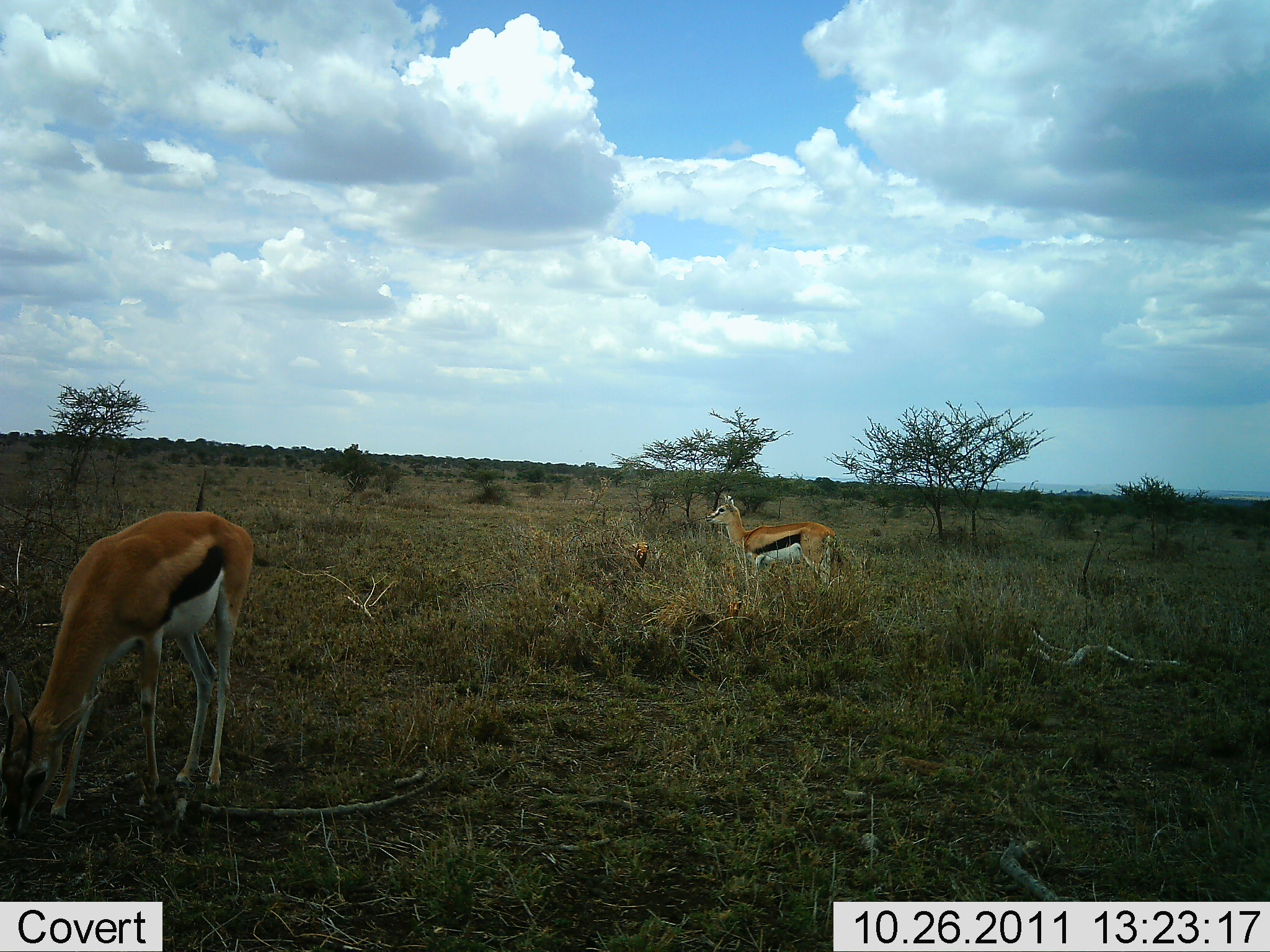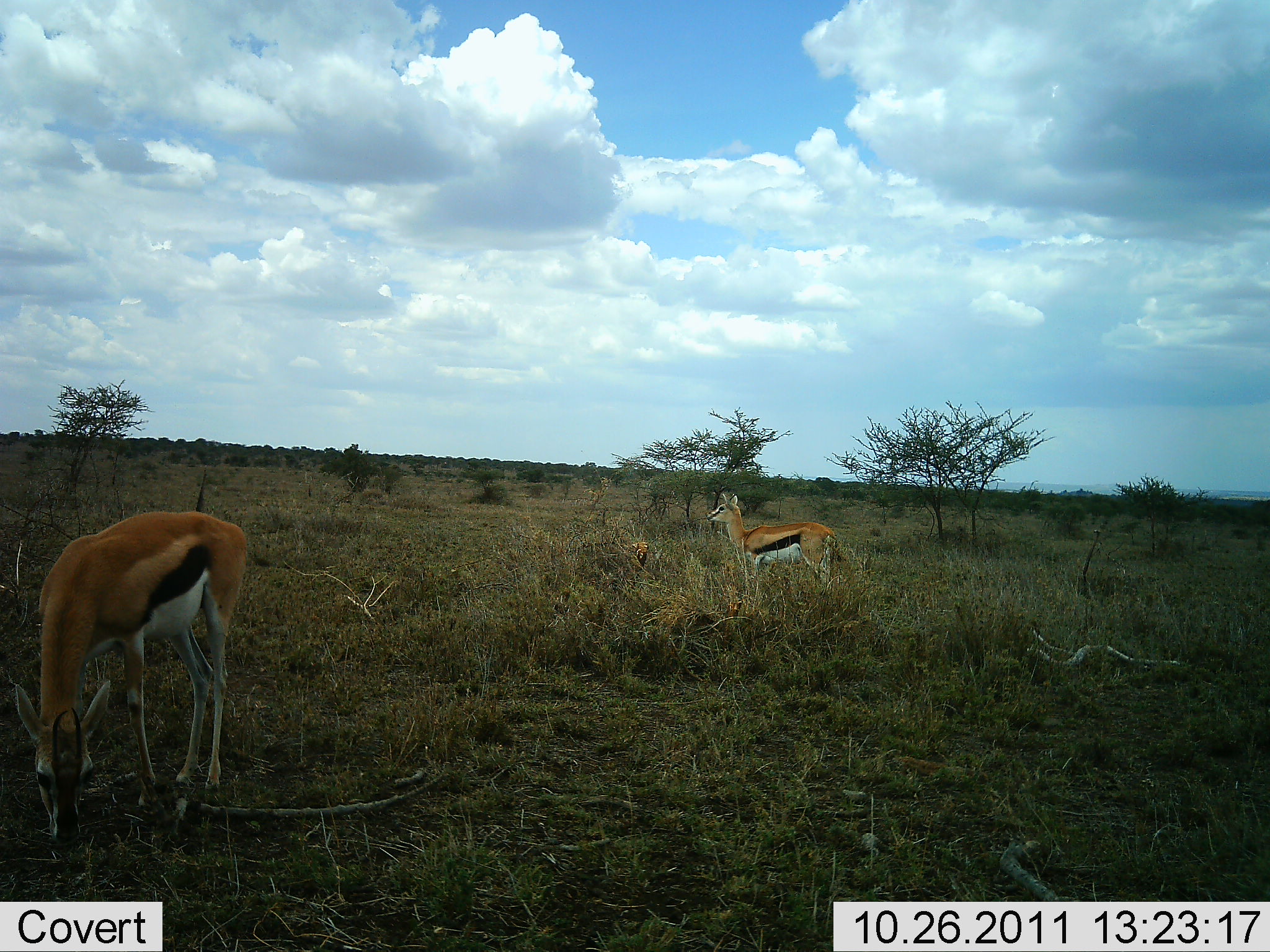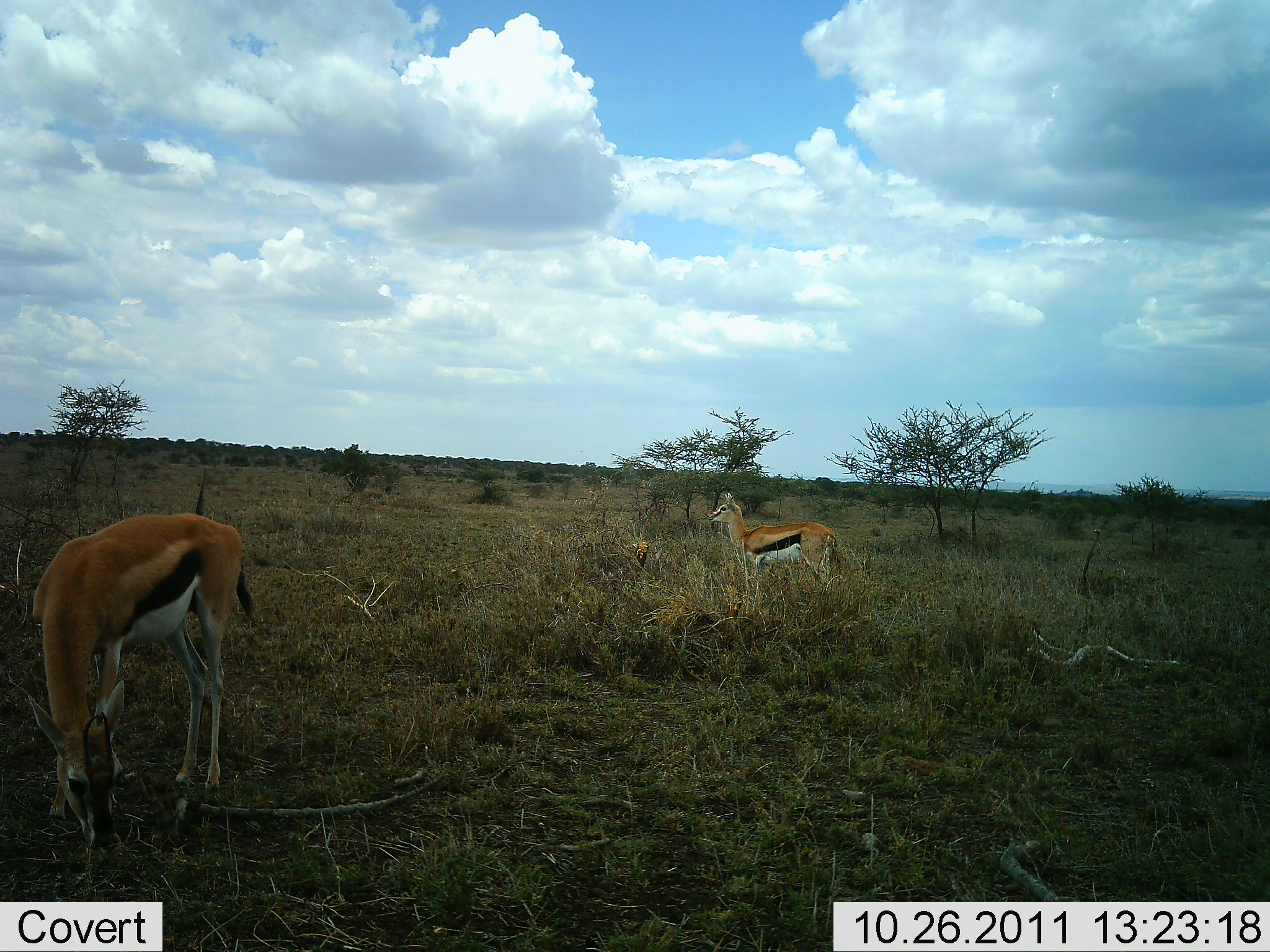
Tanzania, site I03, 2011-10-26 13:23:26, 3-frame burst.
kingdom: Animalia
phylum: Chordata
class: Mammalia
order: Artiodactyla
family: Bovidae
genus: Eudorcas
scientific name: Eudorcas thomsonii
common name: thomson's gazelle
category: gazellethomsons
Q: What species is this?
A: Gazellethomsons (thomson's gazelle) (Eudorcas thomsonii).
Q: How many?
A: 2.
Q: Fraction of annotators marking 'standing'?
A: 85%.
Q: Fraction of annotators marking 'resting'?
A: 0%.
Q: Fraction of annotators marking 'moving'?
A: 0%.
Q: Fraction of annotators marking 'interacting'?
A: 0%.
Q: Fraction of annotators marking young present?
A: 0%.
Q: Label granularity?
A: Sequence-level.